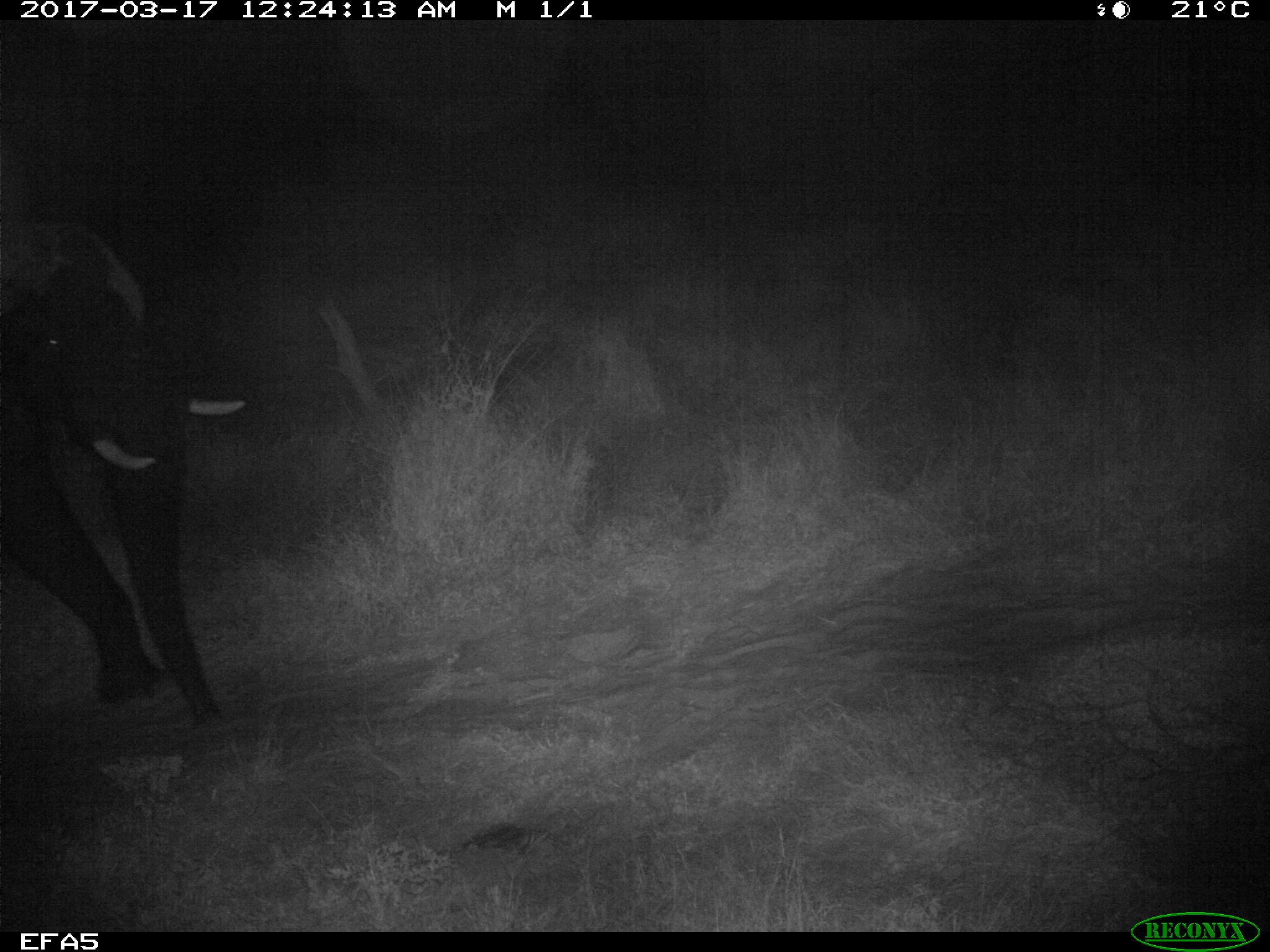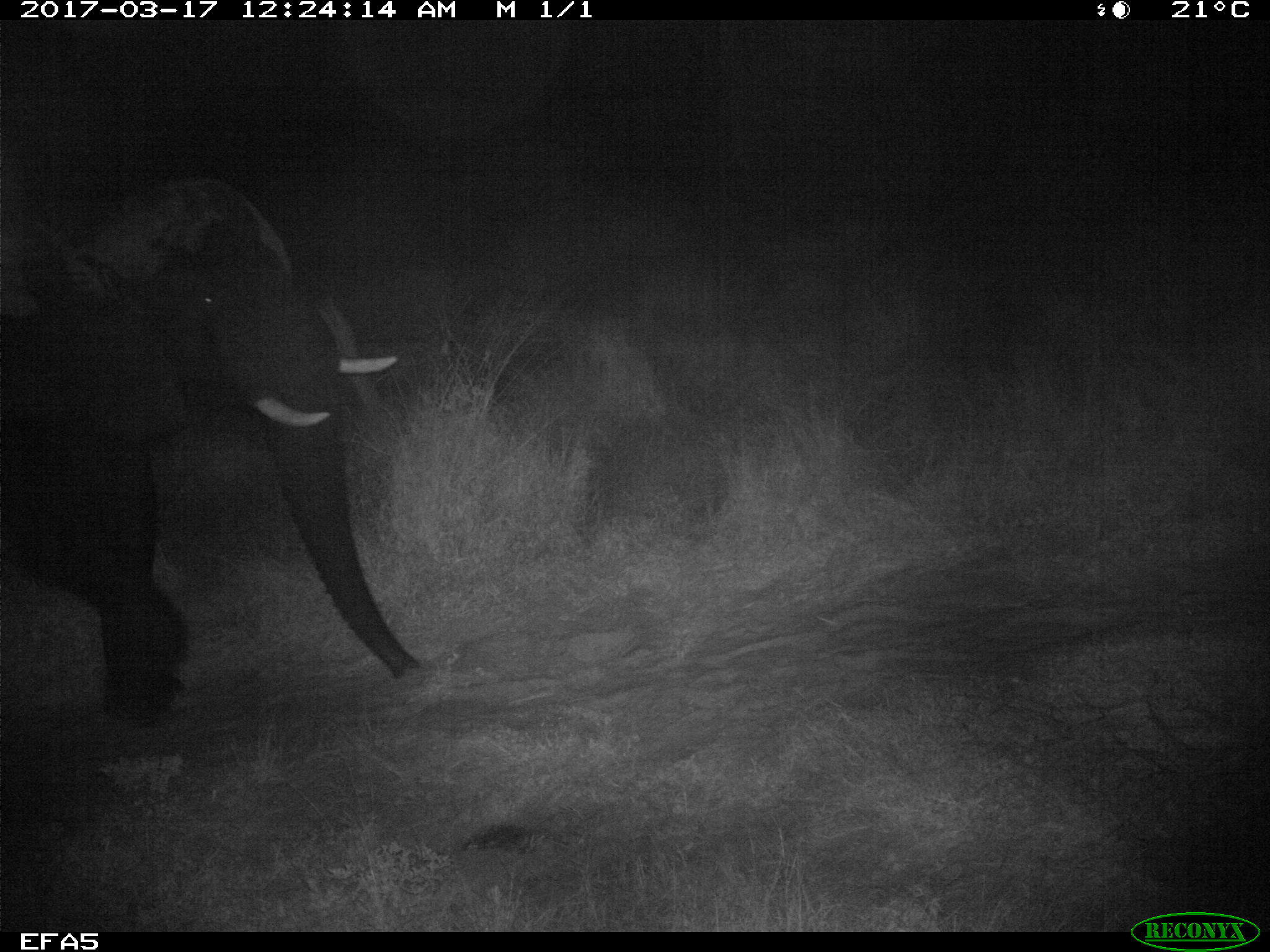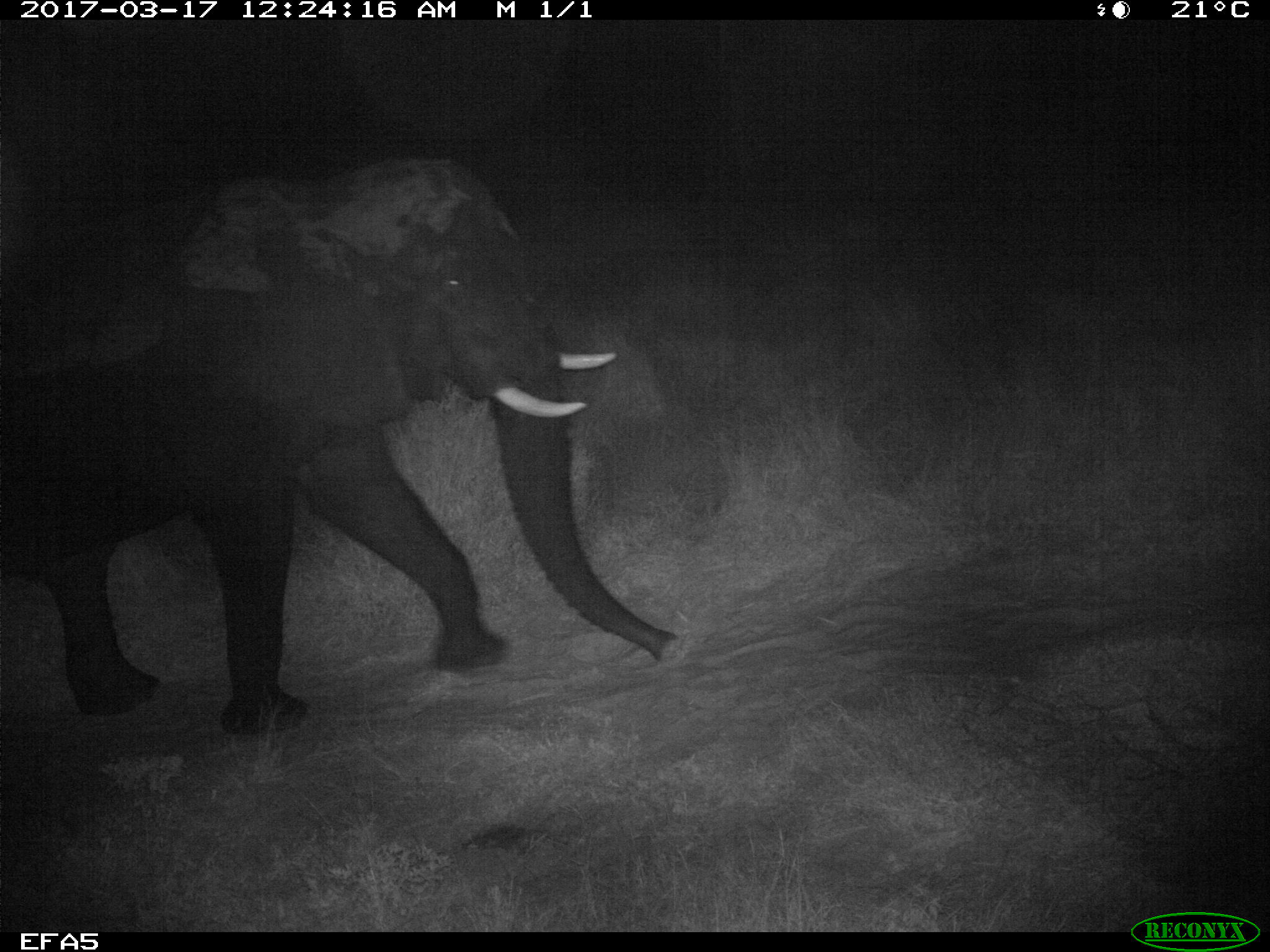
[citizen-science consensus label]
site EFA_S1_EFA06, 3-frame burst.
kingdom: Animalia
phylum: Chordata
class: Mammalia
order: Proboscidea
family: Elephantidae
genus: Loxodonta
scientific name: Loxodonta africana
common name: african bush elephant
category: elephant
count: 1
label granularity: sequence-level